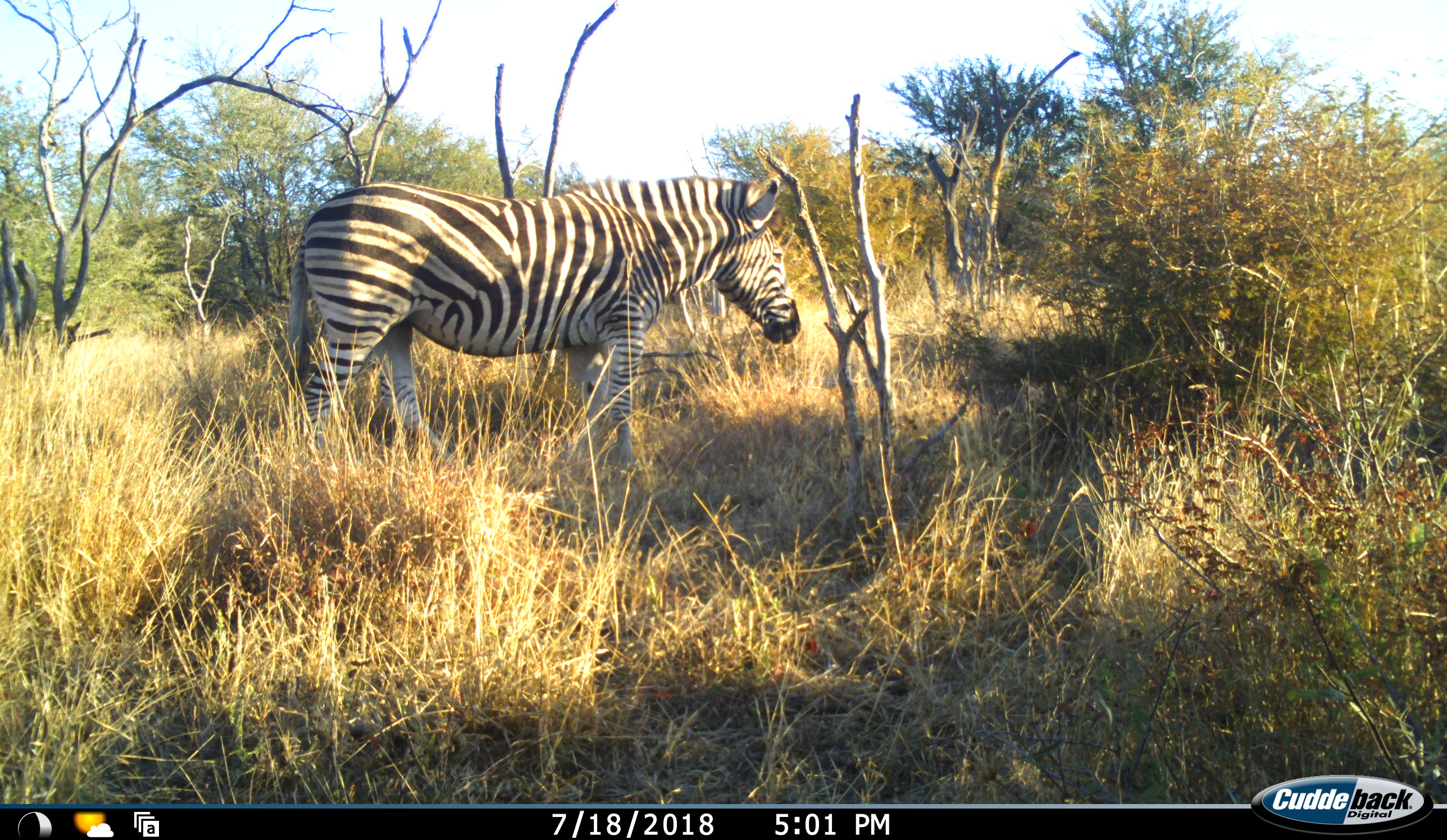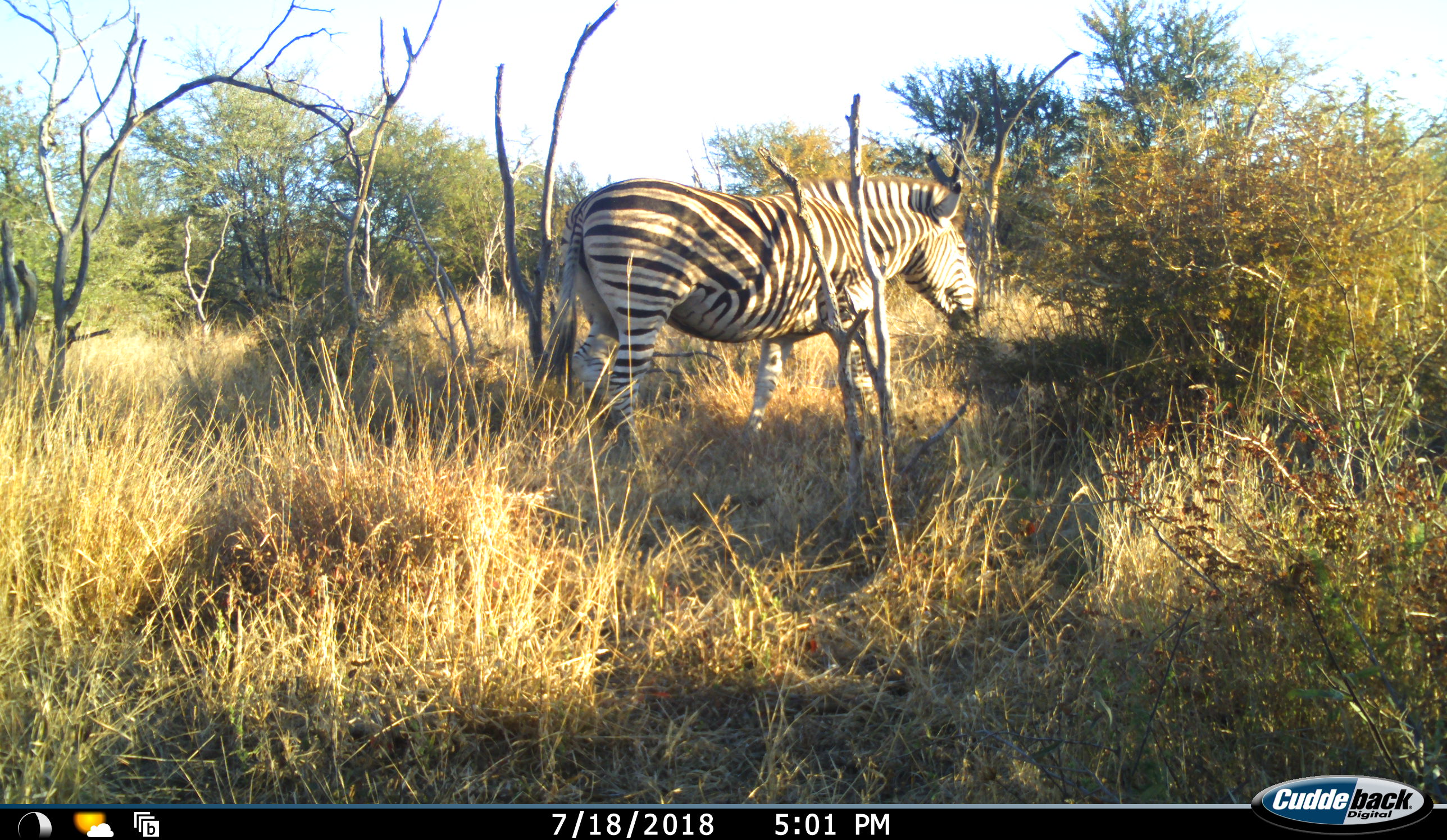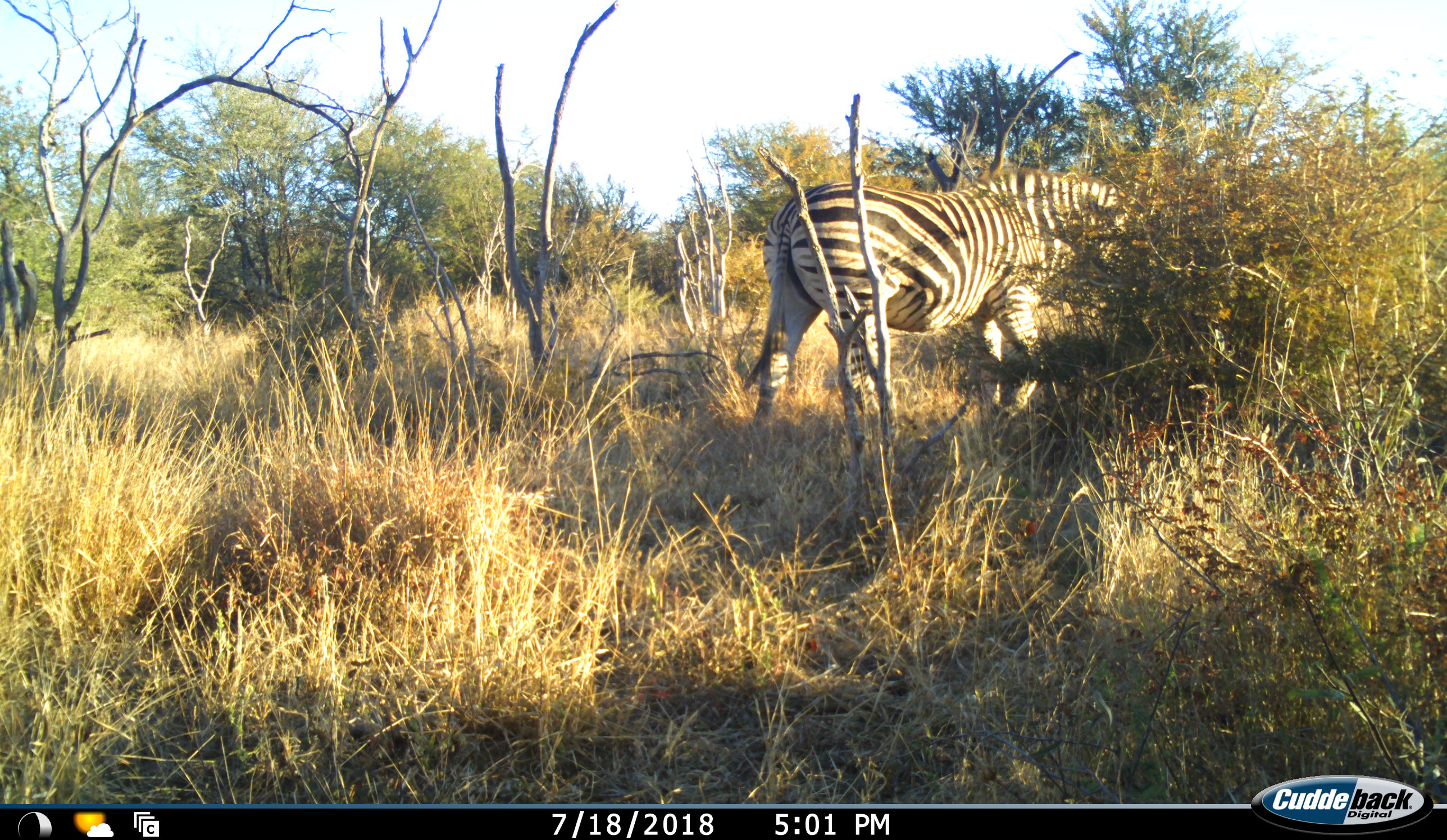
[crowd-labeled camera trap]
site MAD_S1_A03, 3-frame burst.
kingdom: Animalia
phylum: Chordata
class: Mammalia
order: Perissodactyla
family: Equidae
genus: Equus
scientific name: Equus quagga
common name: plains zebra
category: zebraplains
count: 1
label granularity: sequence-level